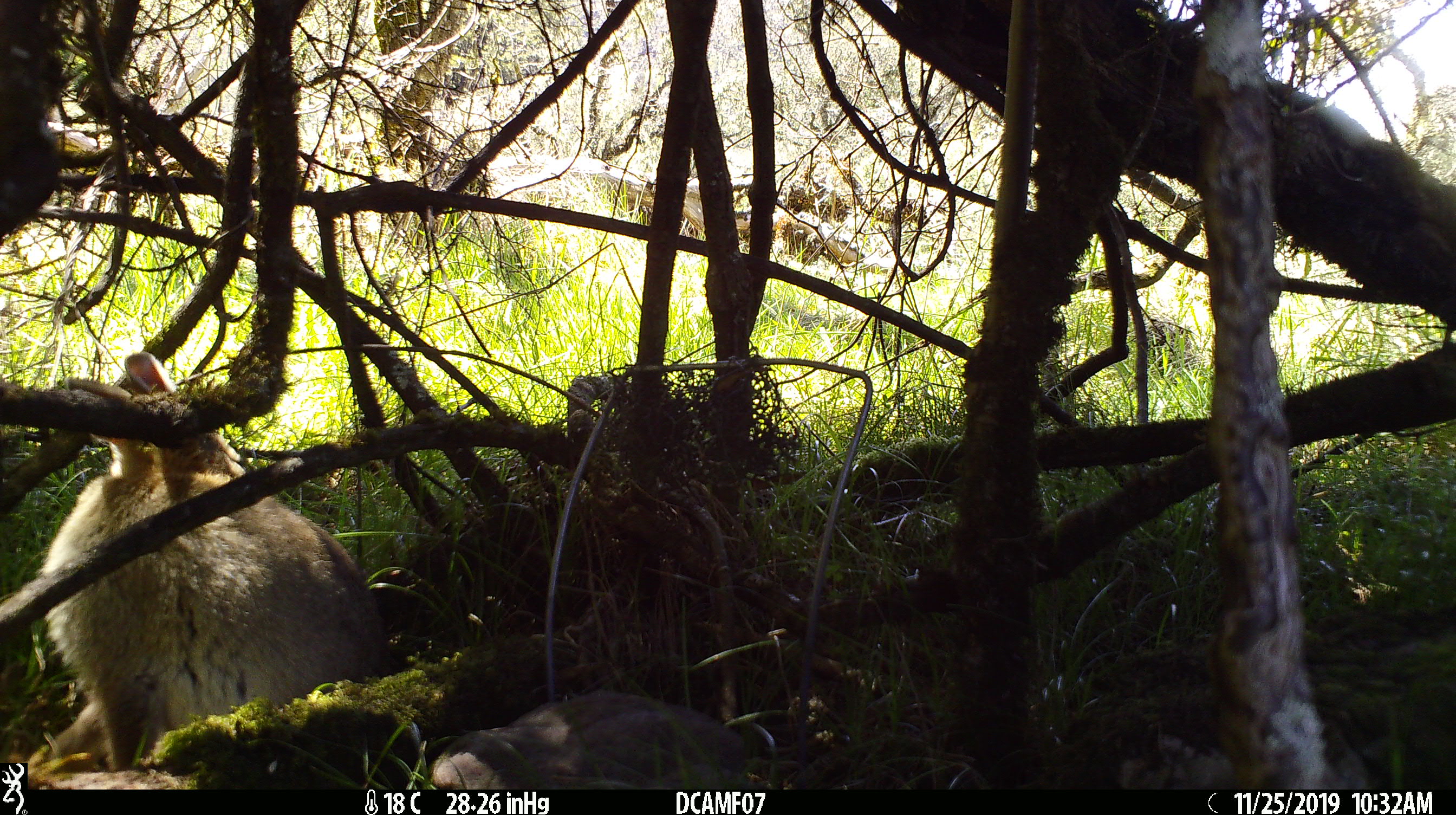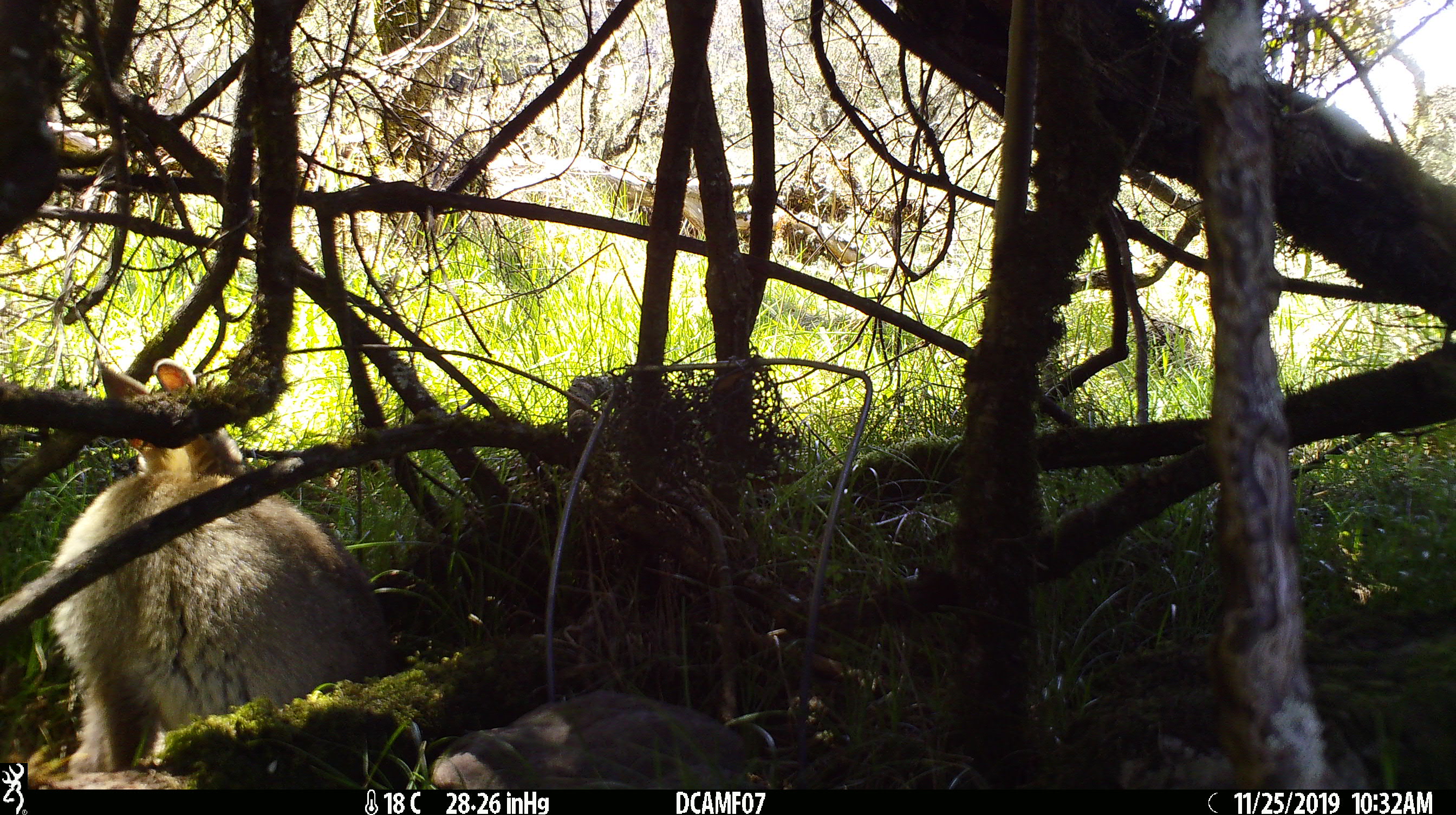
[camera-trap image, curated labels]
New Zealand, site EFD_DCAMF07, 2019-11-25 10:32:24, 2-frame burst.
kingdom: Animalia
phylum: Chordata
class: Mammalia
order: Lagomorpha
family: Leporidae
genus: Oryctolagus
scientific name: Oryctolagus cuniculus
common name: european rabbit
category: rabbit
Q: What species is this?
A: Rabbit (european rabbit) (Oryctolagus cuniculus).